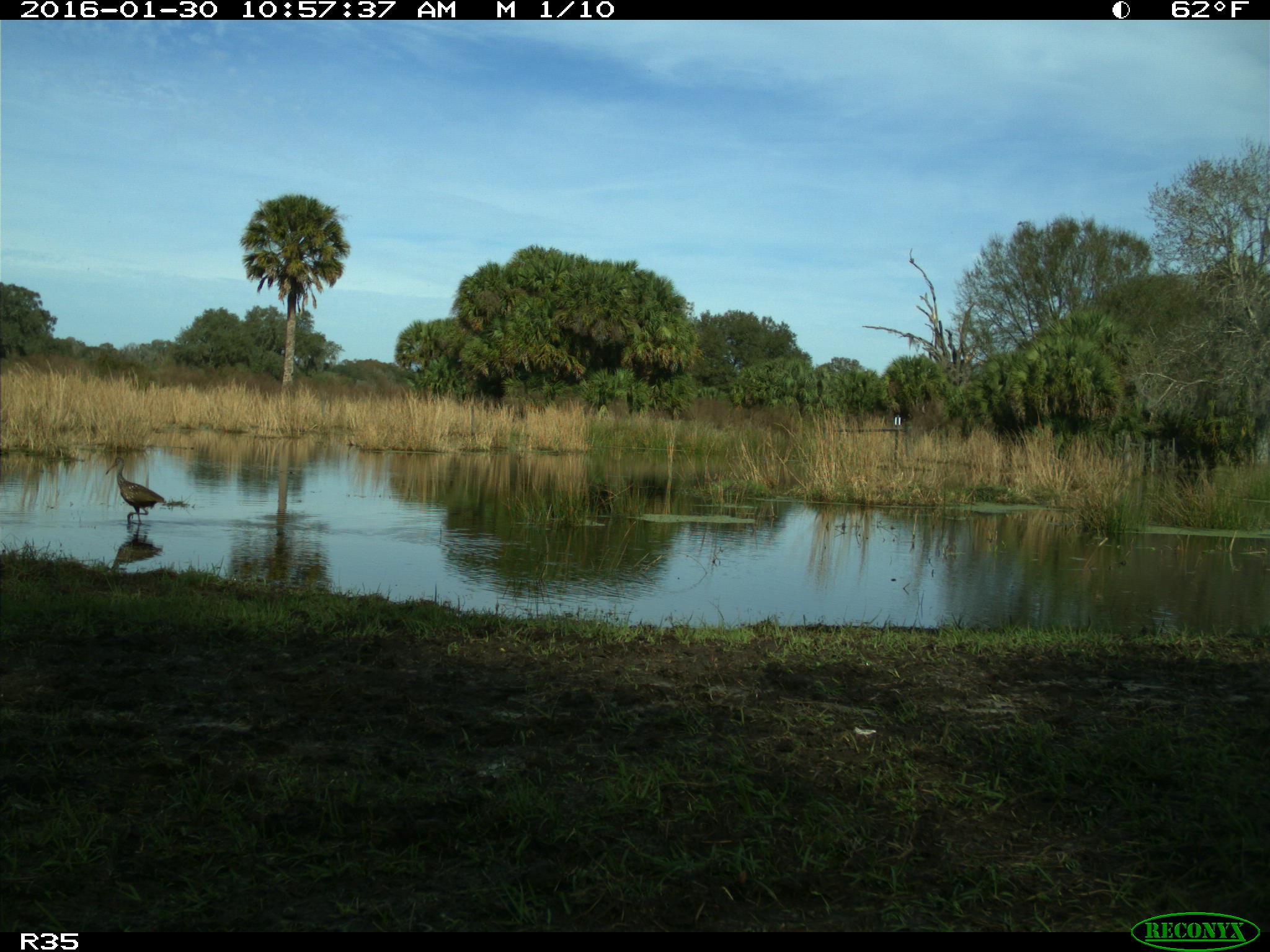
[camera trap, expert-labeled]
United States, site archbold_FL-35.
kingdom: Animalia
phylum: Chordata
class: Aves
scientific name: Aves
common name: birds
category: unidentified bird